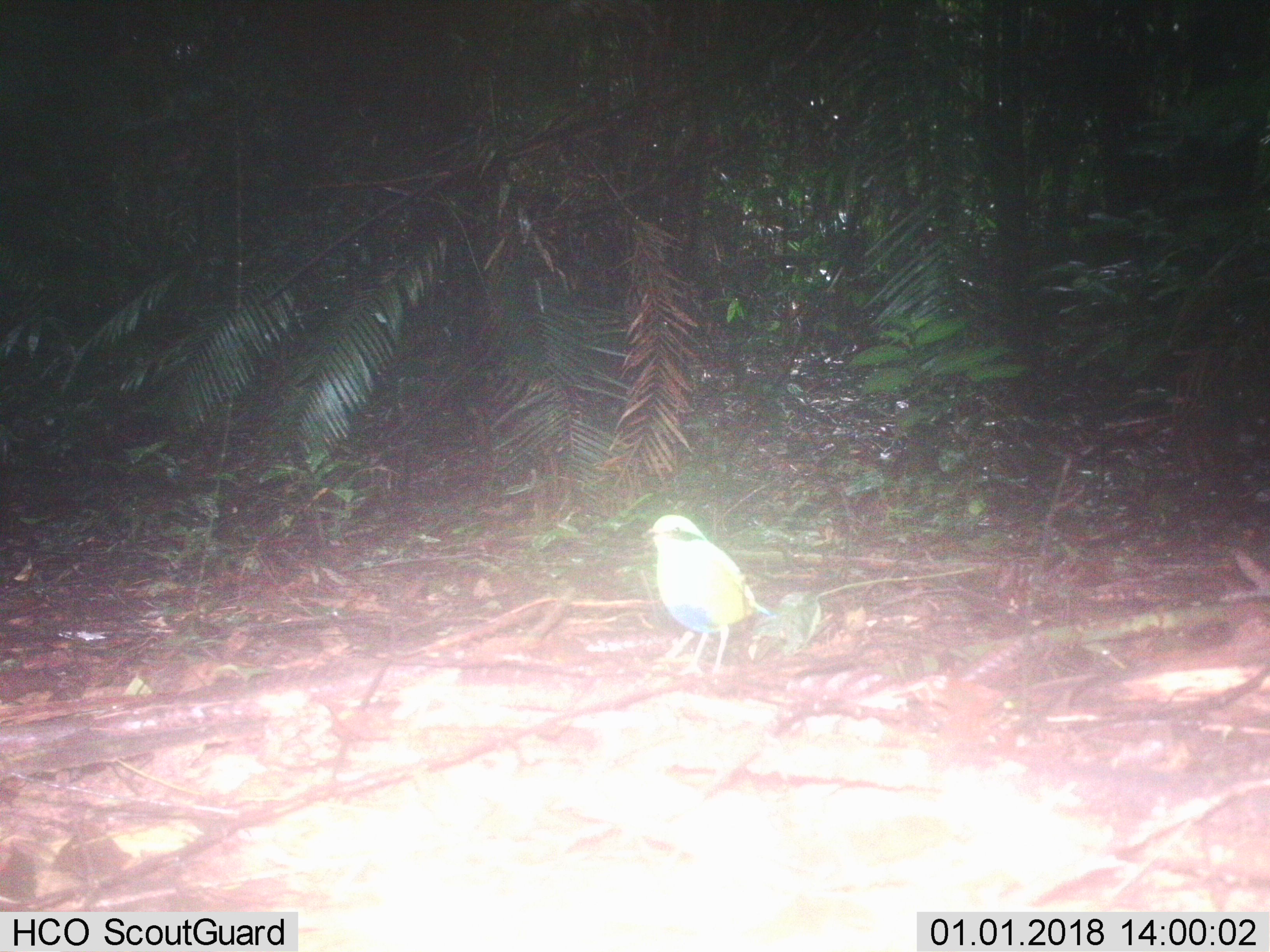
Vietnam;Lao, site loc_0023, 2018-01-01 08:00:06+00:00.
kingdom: Animalia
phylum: Chordata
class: Aves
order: Passeriformes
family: Pittidae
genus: Hydrornis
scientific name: Hydrornis elliotii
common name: bar-bellied pitta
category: bar bellied pitta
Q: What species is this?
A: Bar bellied pitta (bar-bellied pitta) (Hydrornis elliotii).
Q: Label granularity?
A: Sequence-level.